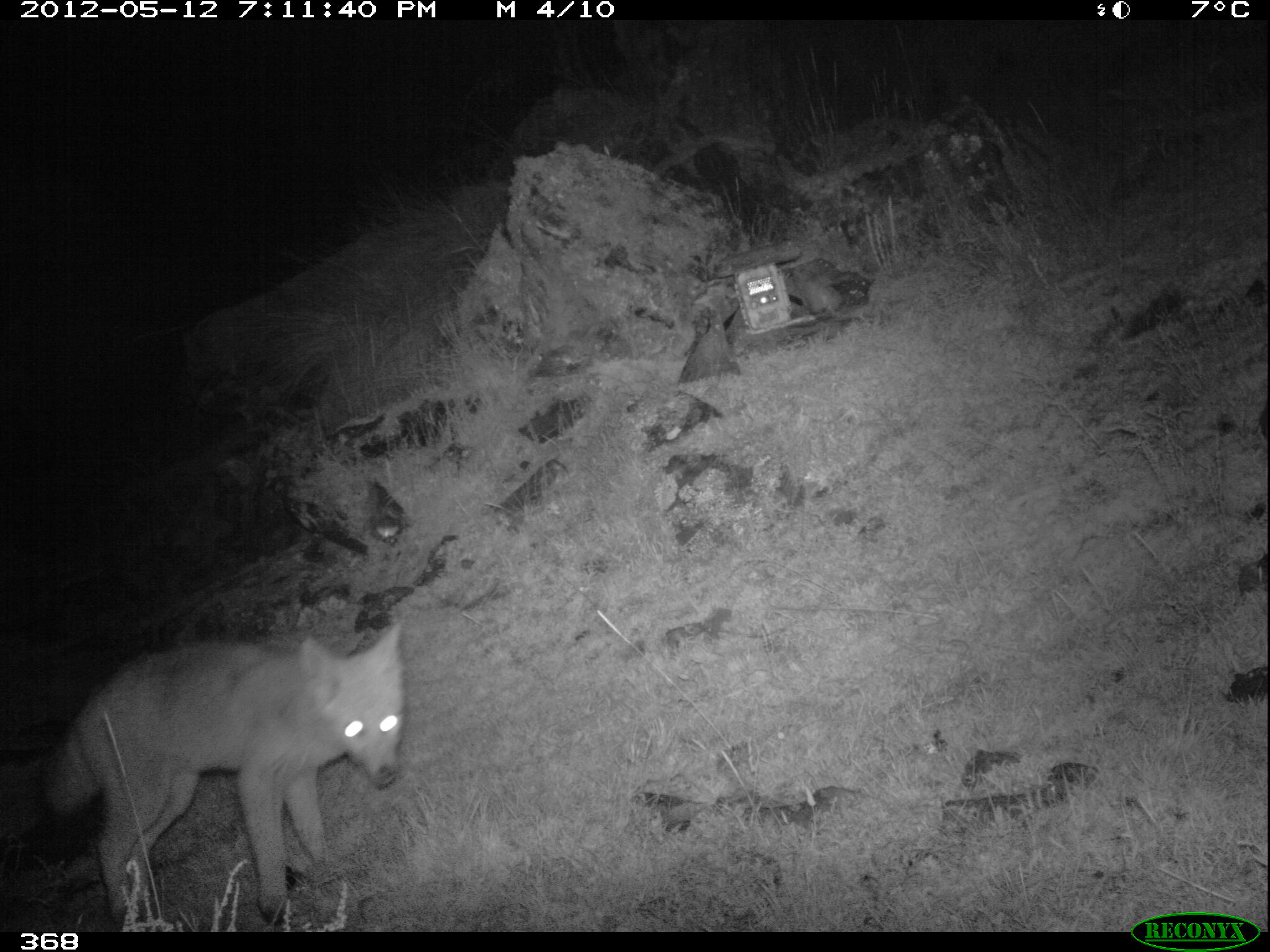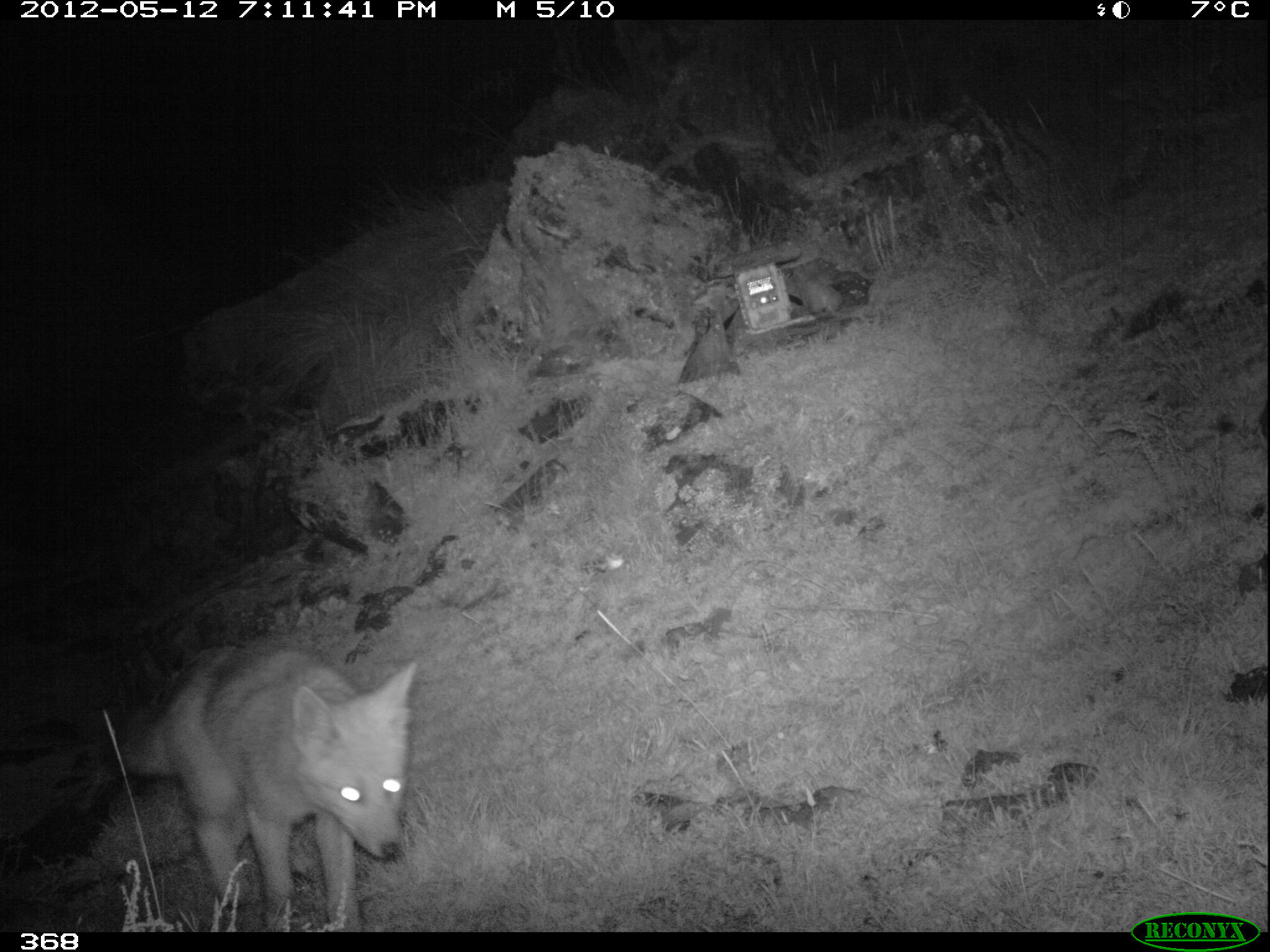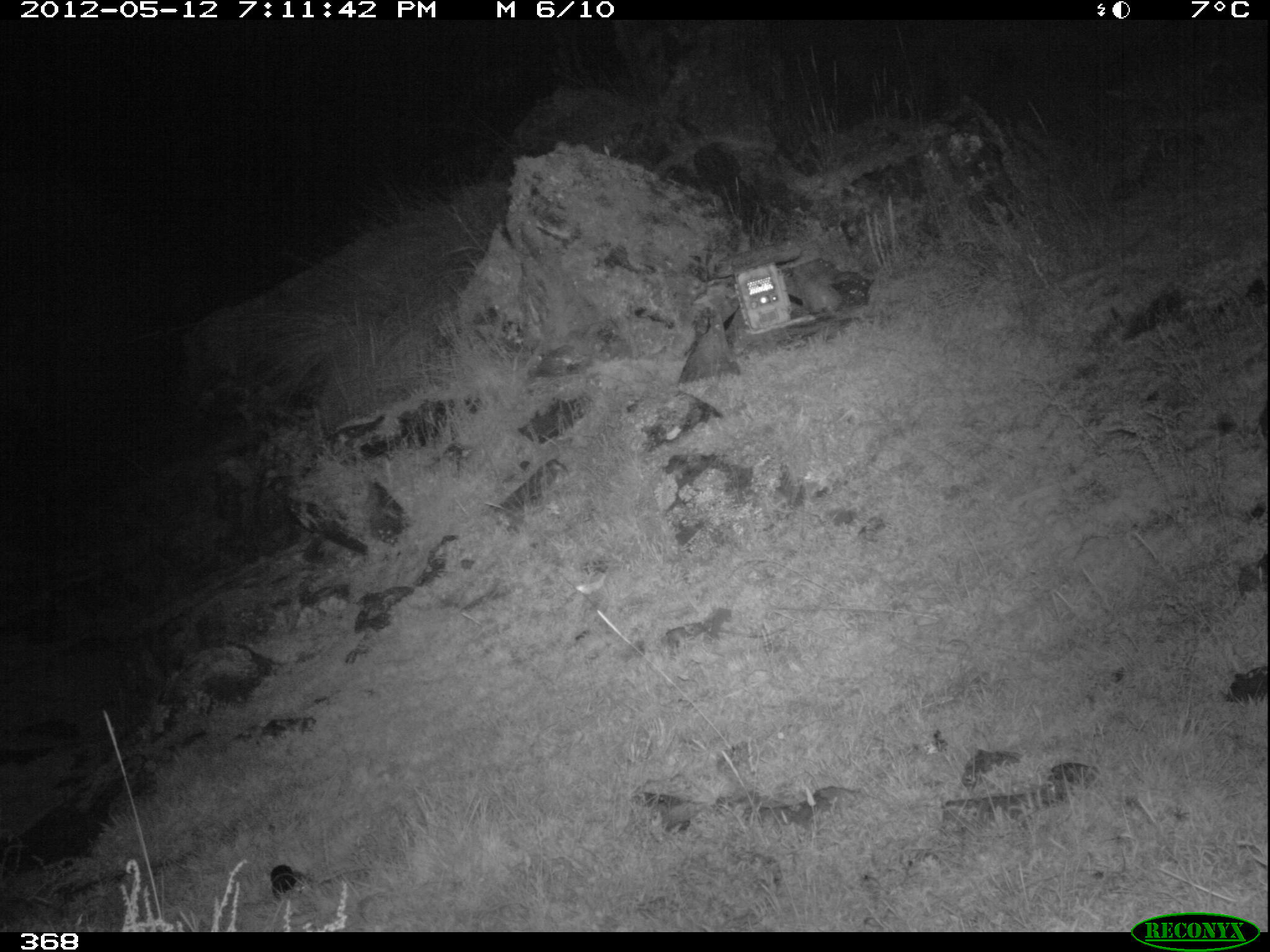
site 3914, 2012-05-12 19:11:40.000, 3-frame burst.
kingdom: Animalia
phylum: Chordata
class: Mammalia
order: Carnivora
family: Canidae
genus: Lycalopex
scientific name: Lycalopex culpaeus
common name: culpeo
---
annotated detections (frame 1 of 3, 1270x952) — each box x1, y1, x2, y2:
lycalopex culpaeus: 38, 620, 404, 932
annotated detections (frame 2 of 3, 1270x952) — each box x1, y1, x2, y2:
lycalopex culpaeus: 118, 639, 418, 931